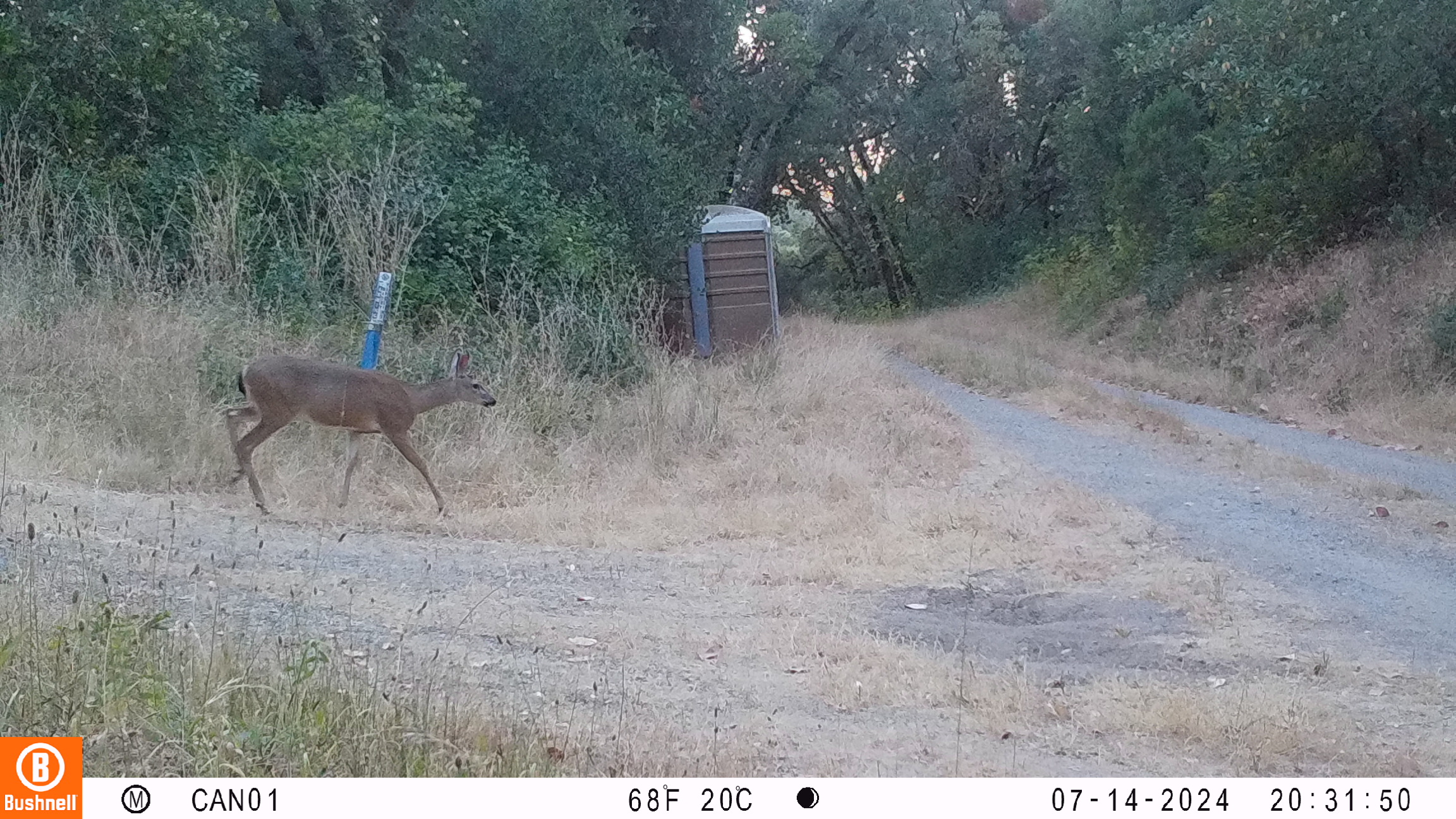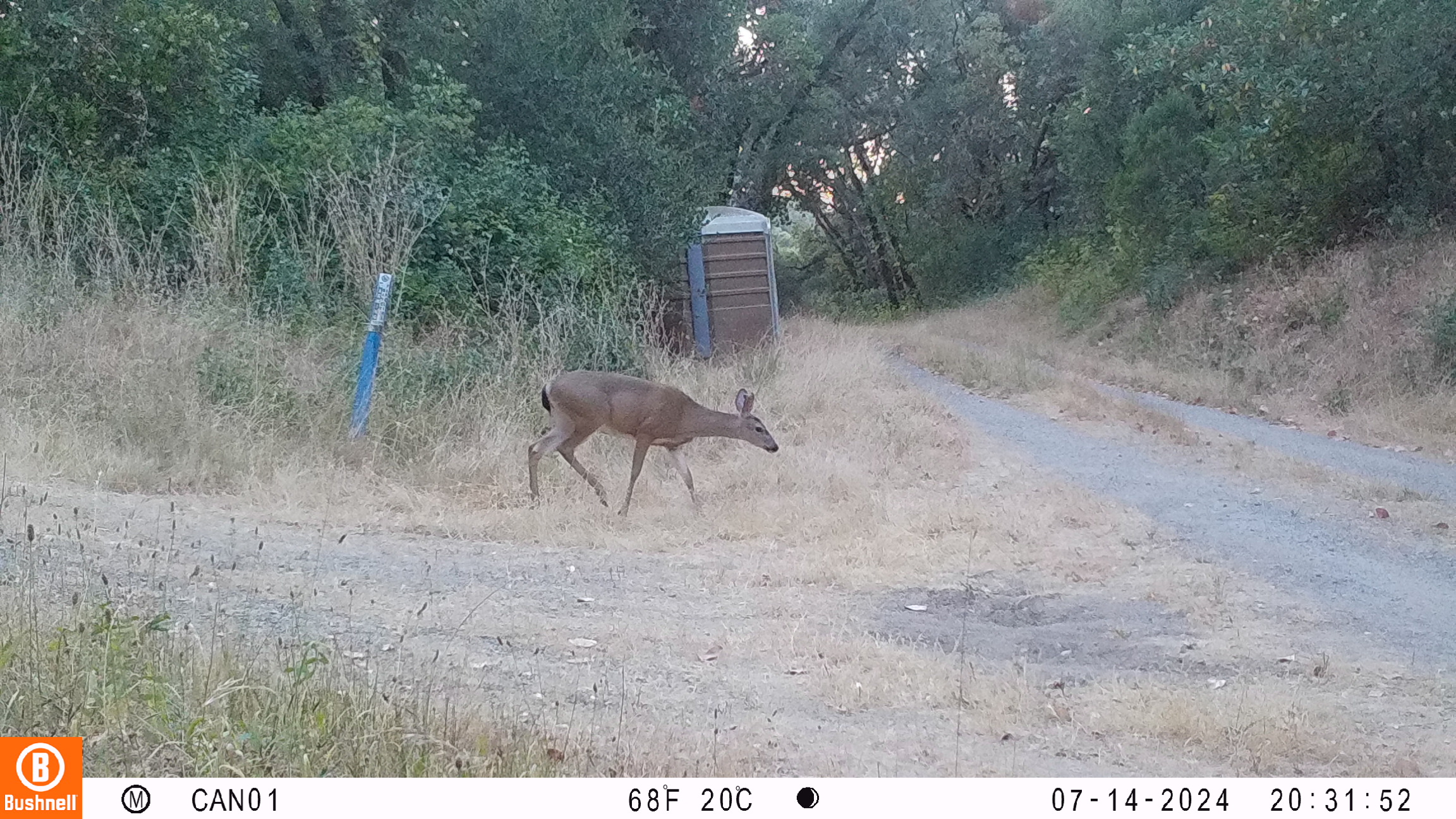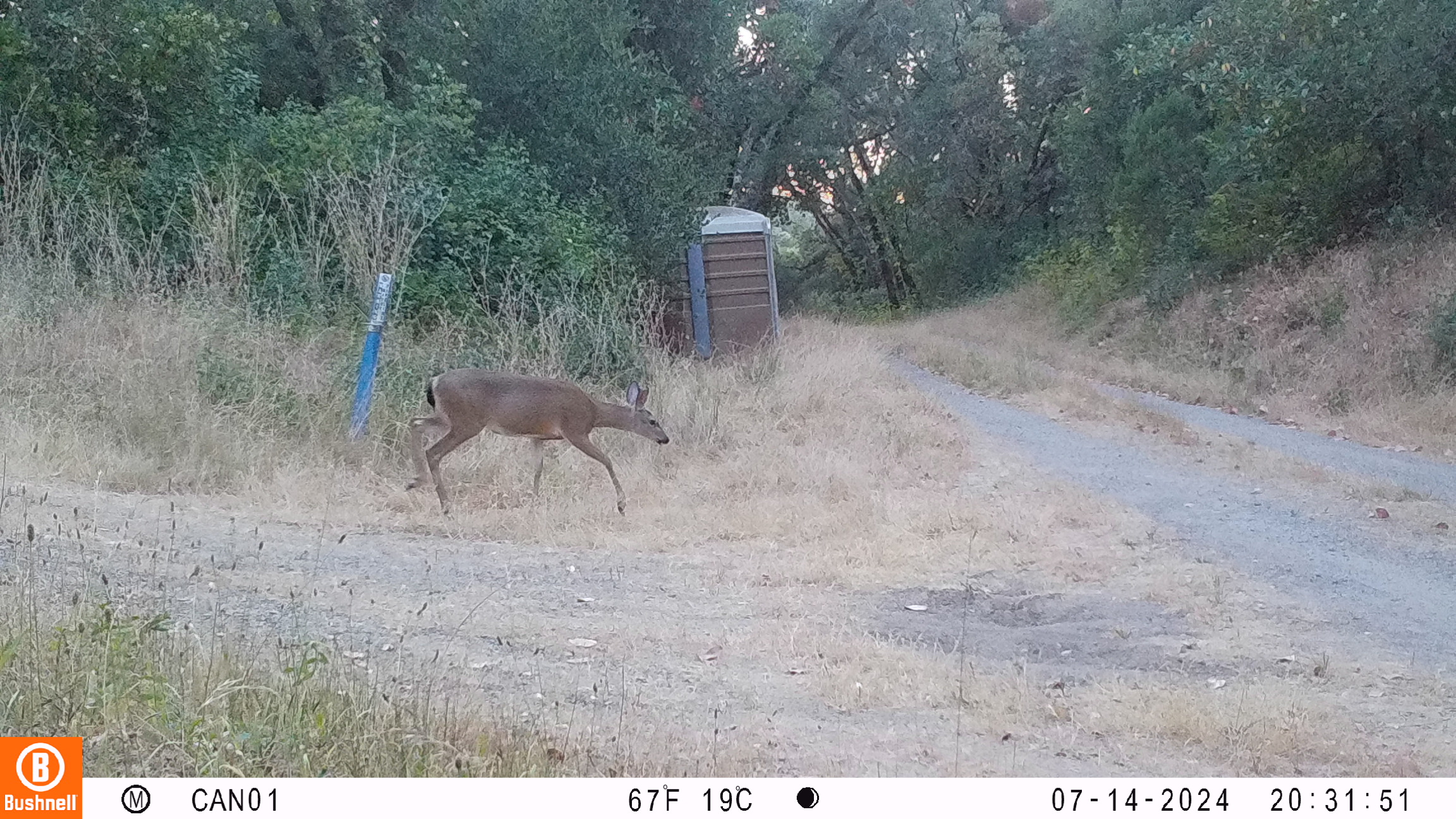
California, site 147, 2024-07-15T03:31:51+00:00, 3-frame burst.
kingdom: Animalia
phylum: Chordata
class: Mammalia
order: Artiodactyla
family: Cervidae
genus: Odocoileus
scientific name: Odocoileus hemionus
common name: mule deer